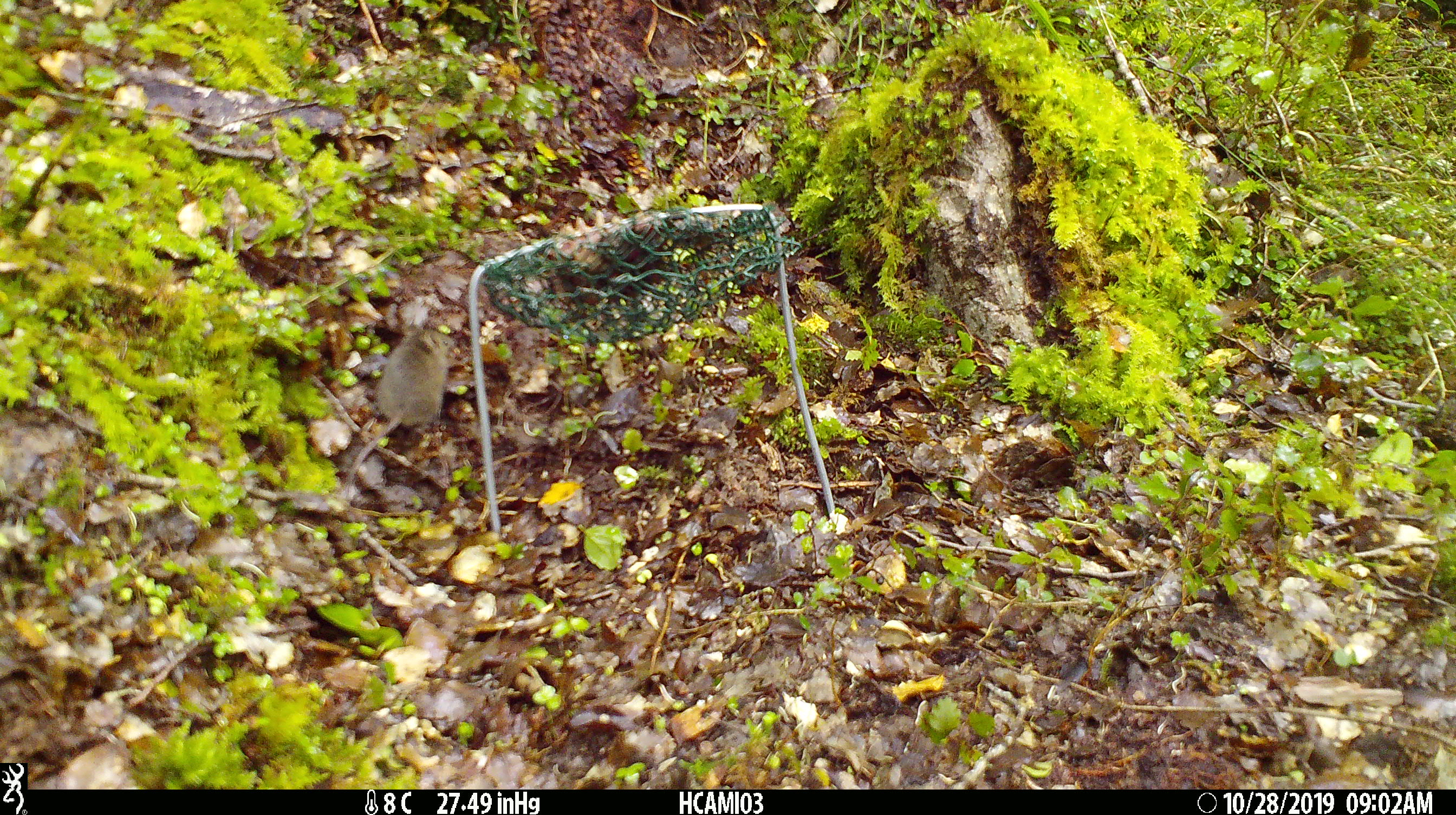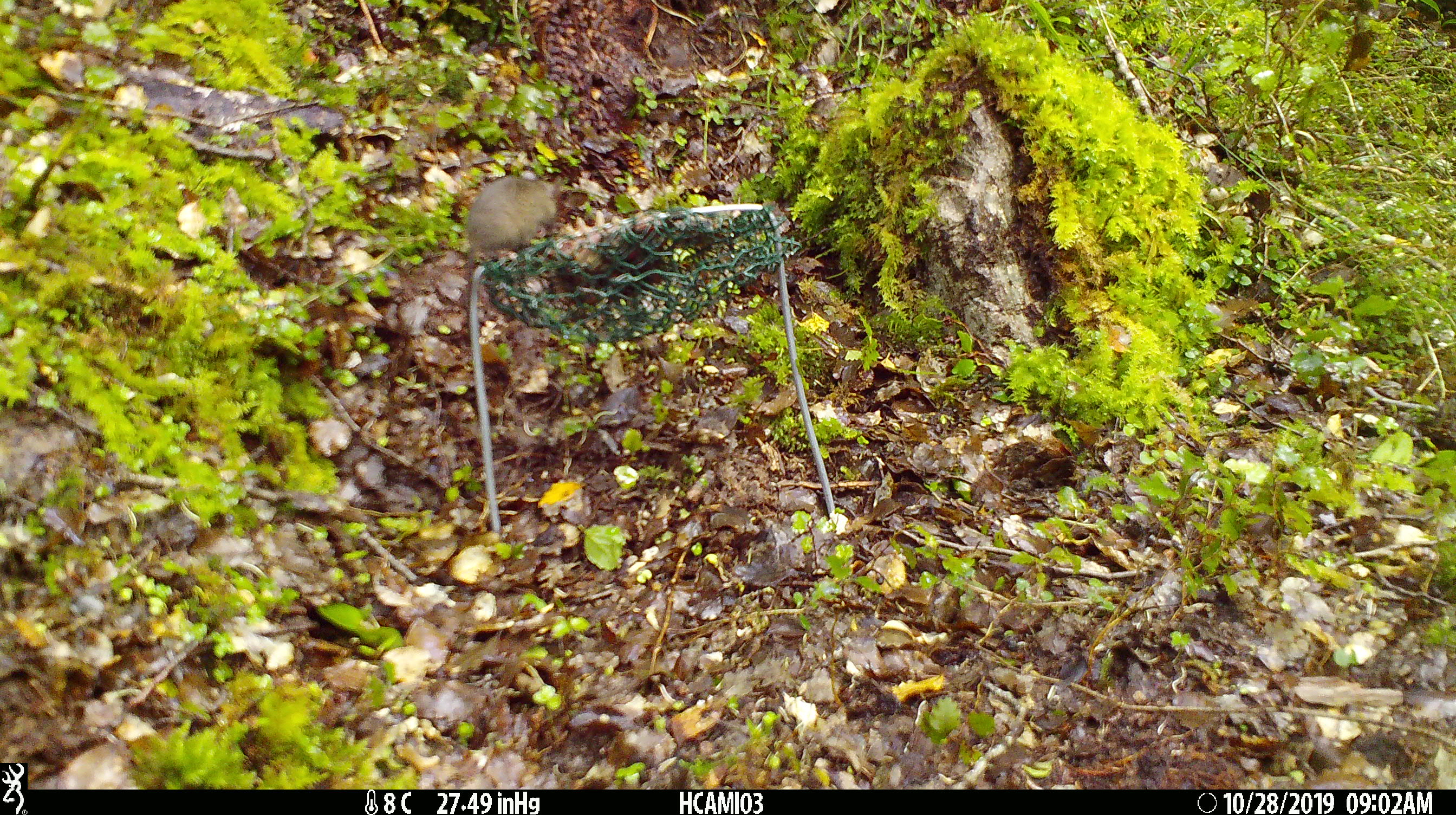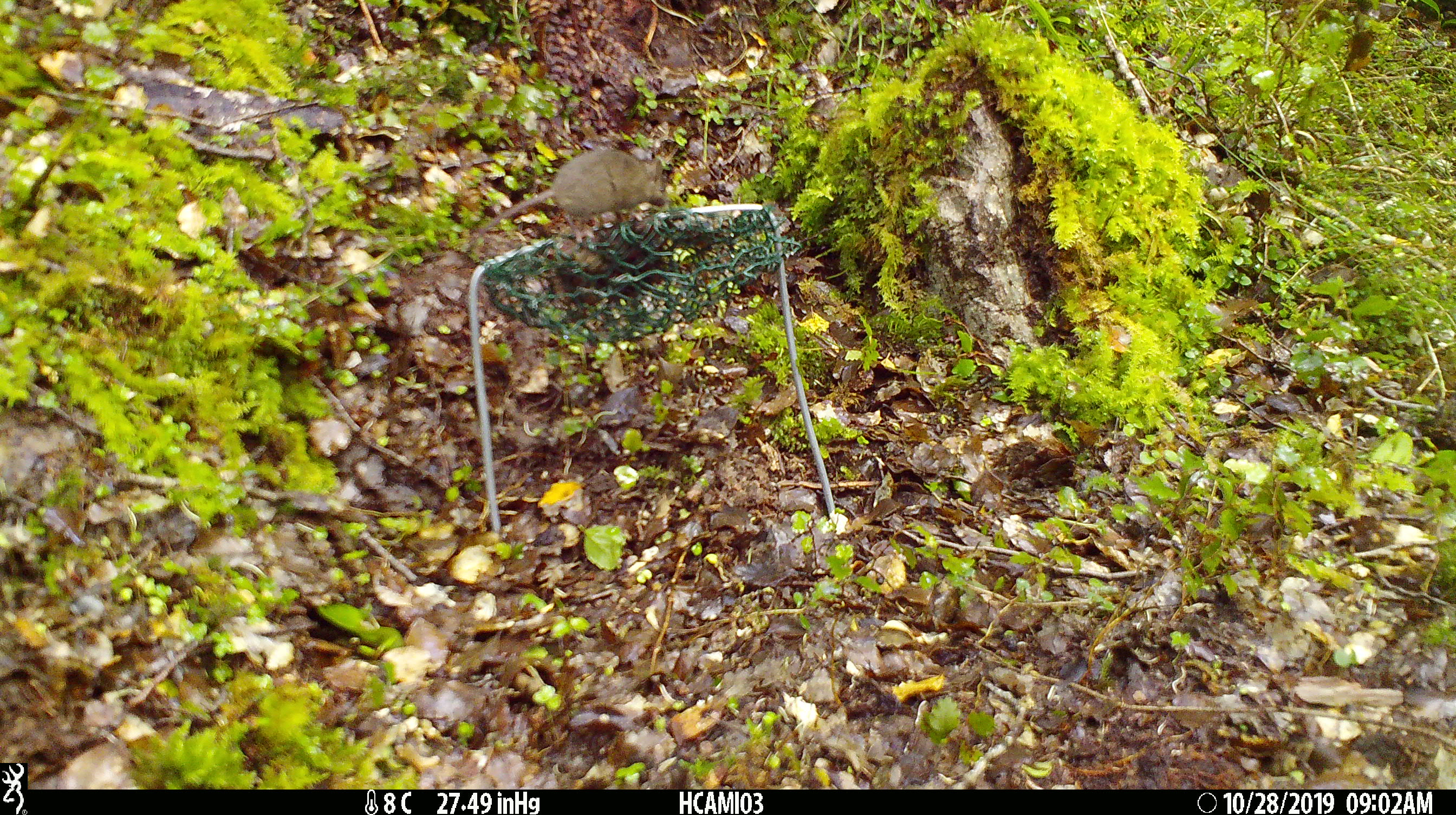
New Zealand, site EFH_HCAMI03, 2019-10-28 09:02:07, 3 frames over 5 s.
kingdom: Animalia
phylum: Chordata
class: Mammalia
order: Rodentia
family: Muridae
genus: Mus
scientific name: Mus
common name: mouse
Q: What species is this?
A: Mouse (Mus).